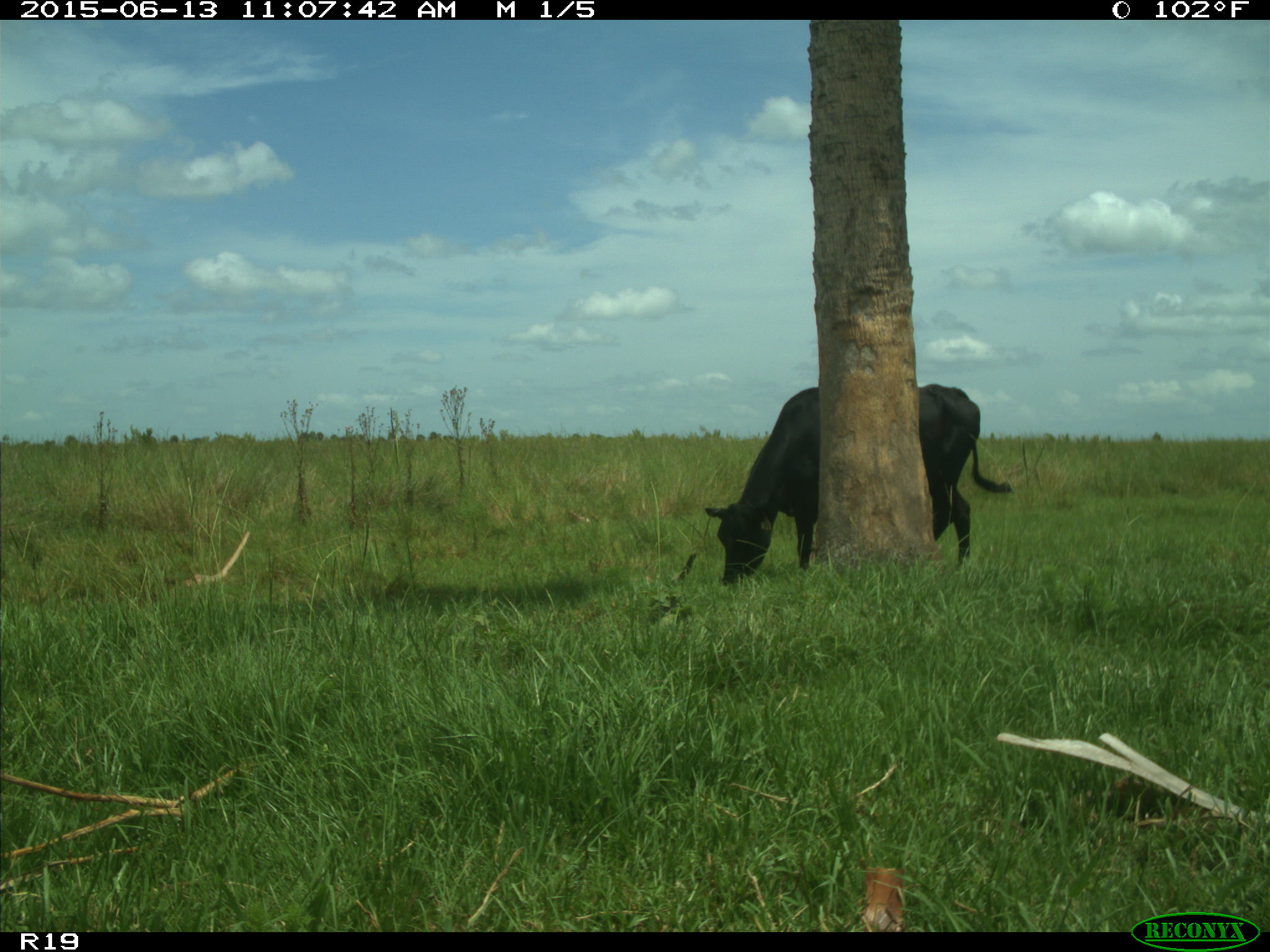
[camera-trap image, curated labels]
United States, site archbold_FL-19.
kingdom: Animalia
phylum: Chordata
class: Mammalia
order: Artiodactyla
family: Bovidae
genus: Bos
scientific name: Bos taurus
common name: domestic cow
Bos taurus (domestic cow).